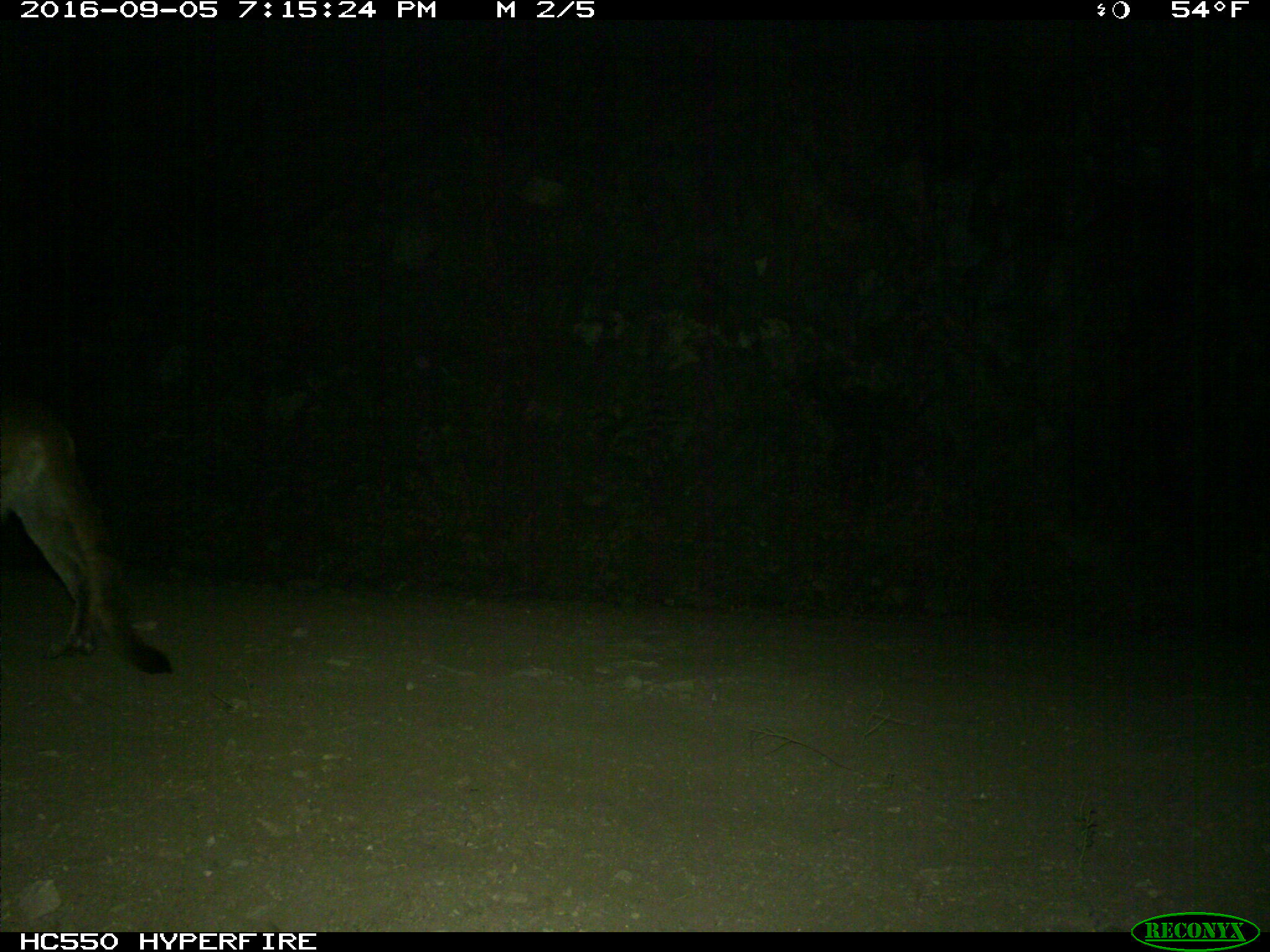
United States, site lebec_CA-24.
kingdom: Animalia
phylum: Chordata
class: Mammalia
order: Carnivora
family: Felidae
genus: Puma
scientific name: Puma concolor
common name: mountain lion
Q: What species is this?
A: Puma concolor (mountain lion).